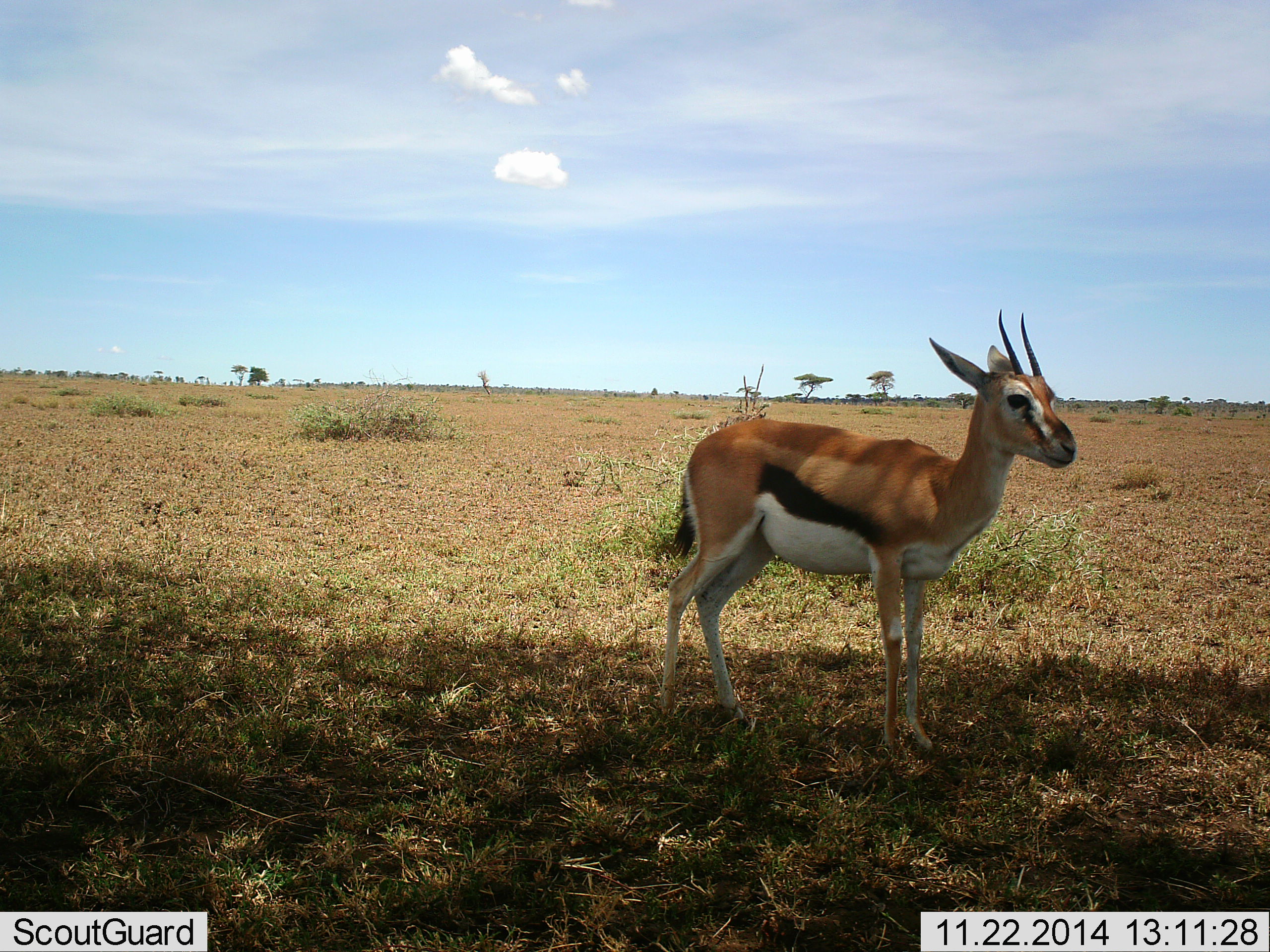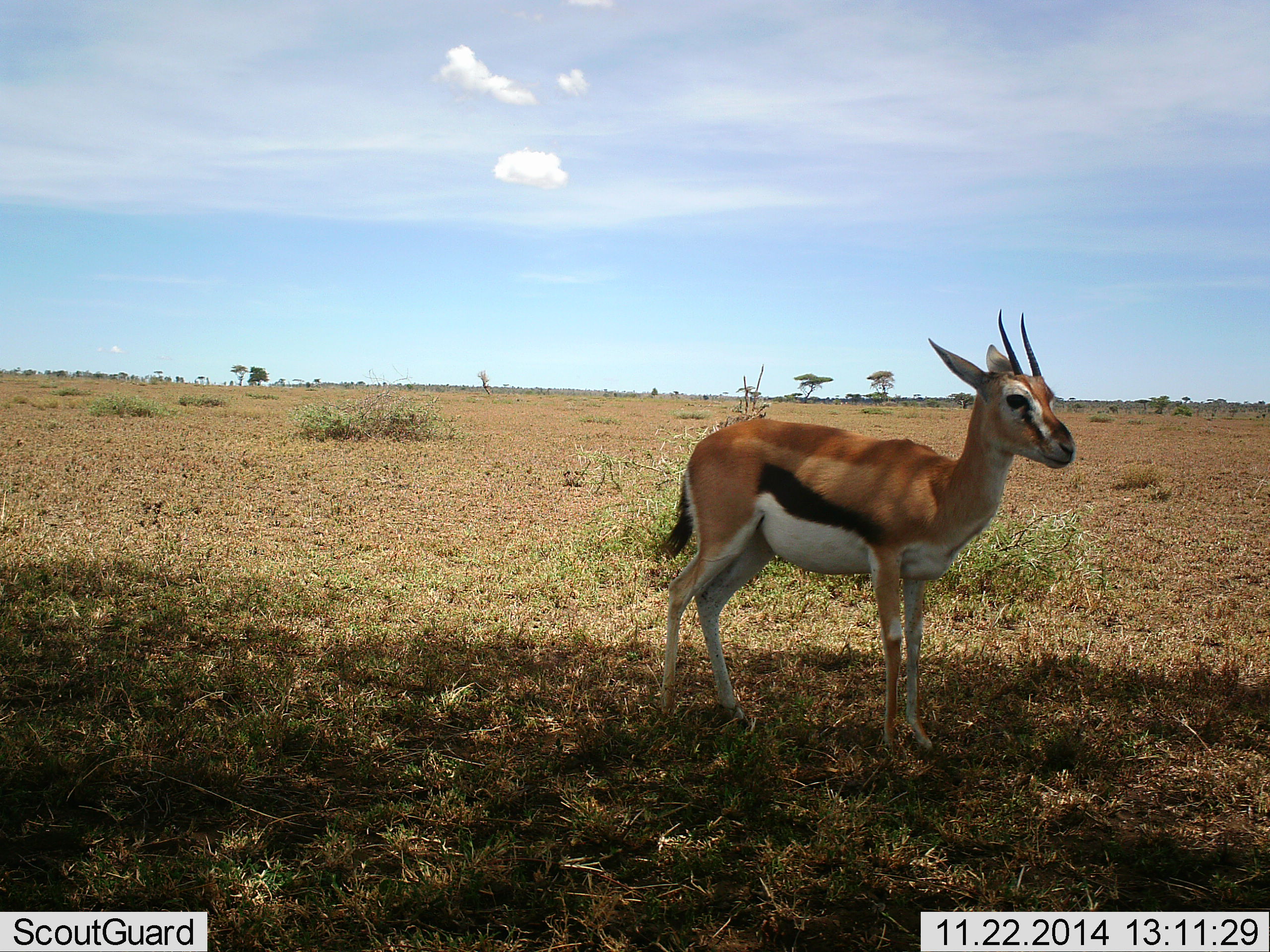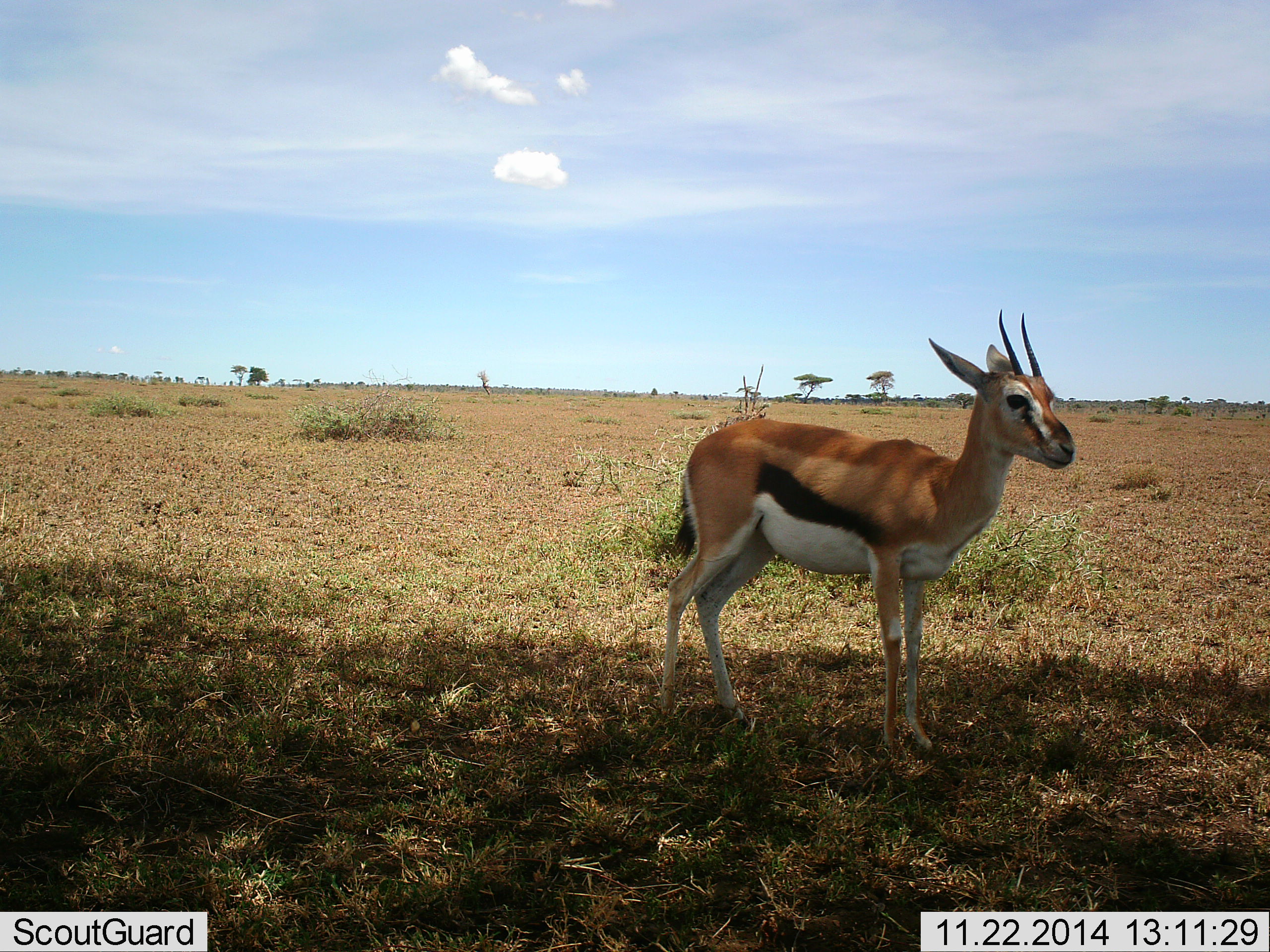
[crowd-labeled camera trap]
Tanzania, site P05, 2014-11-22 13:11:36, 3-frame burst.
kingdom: Animalia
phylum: Chordata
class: Mammalia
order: Artiodactyla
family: Bovidae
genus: Eudorcas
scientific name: Eudorcas thomsonii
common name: thomson's gazelle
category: gazellethomsons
Gazellethomsons (thomson's gazelle) (Eudorcas thomsonii), count 1. Behavior (volunteer vote fractions): standing 100%, resting 0%, moving 0%, interacting 0%. Young present (vote fraction): 0%. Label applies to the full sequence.